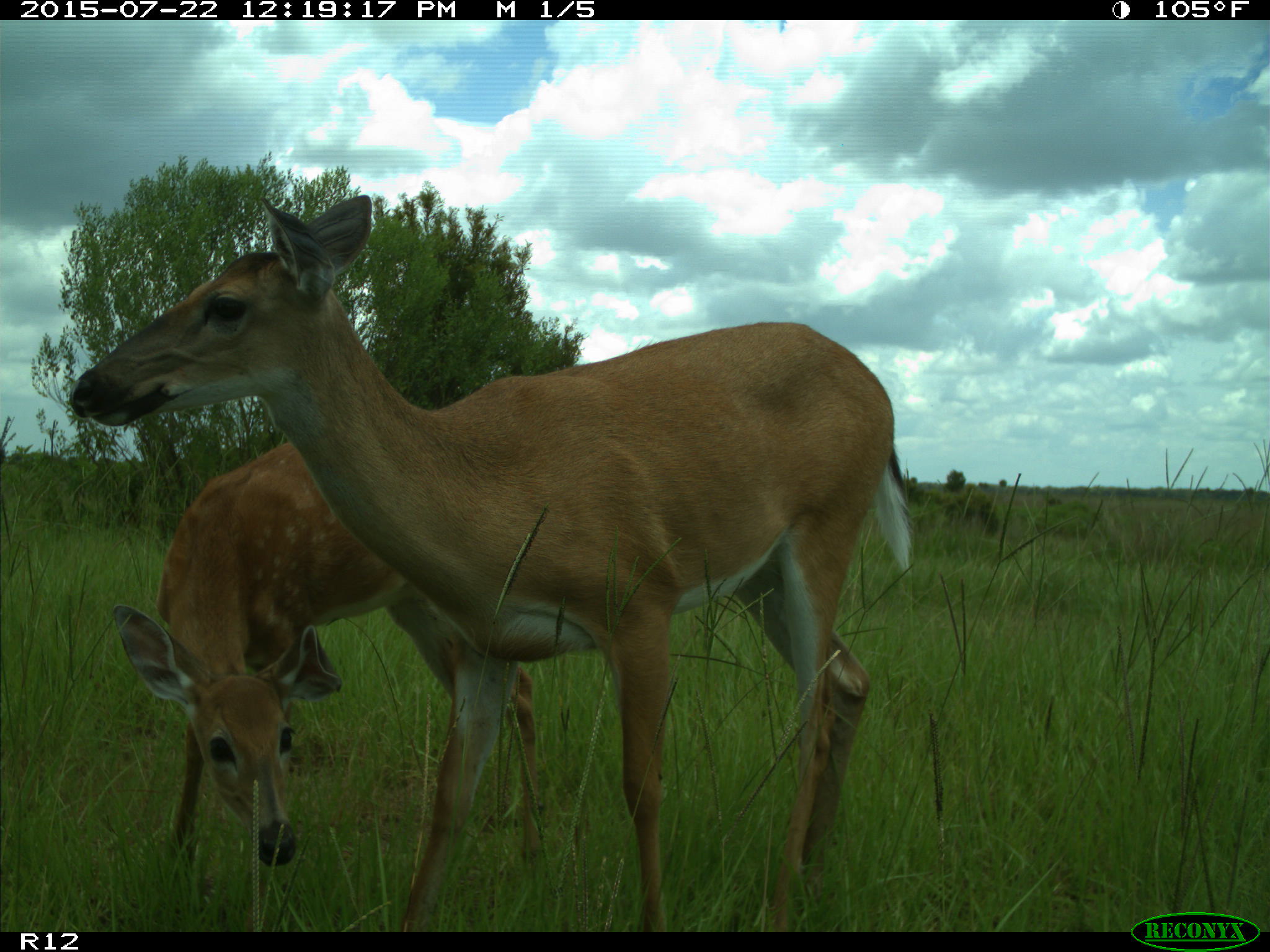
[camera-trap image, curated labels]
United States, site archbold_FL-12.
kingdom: Animalia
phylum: Chordata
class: Mammalia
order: Artiodactyla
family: Cervidae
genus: Odocoileus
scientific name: Odocoileus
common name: deer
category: unidentified deer